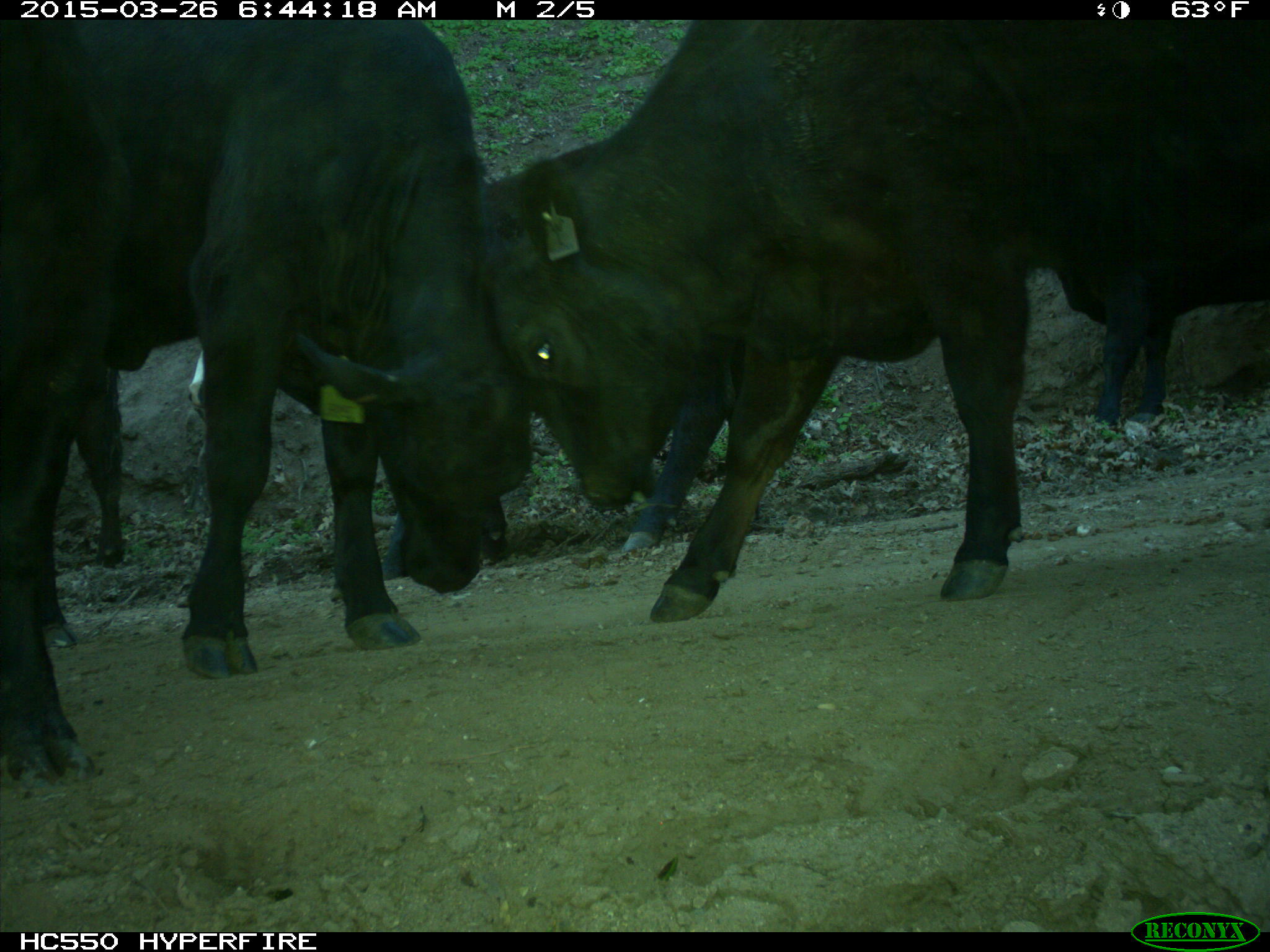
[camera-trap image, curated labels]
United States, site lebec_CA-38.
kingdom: Animalia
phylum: Chordata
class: Mammalia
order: Artiodactyla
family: Bovidae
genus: Bos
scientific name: Bos taurus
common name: domestic cow